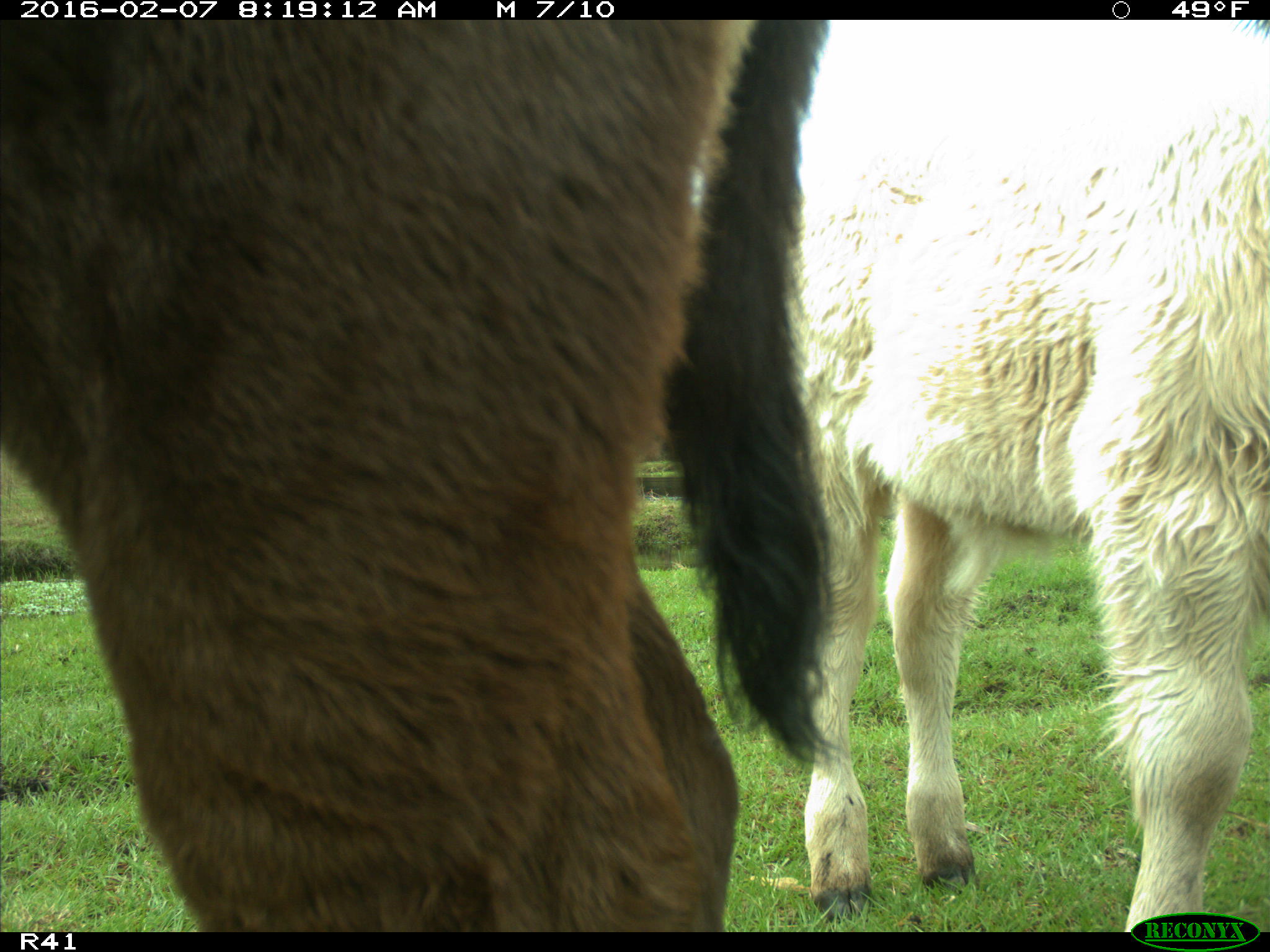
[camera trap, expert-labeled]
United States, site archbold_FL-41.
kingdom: Animalia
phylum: Chordata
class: Mammalia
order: Artiodactyla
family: Bovidae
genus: Bos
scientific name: Bos taurus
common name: domestic cow